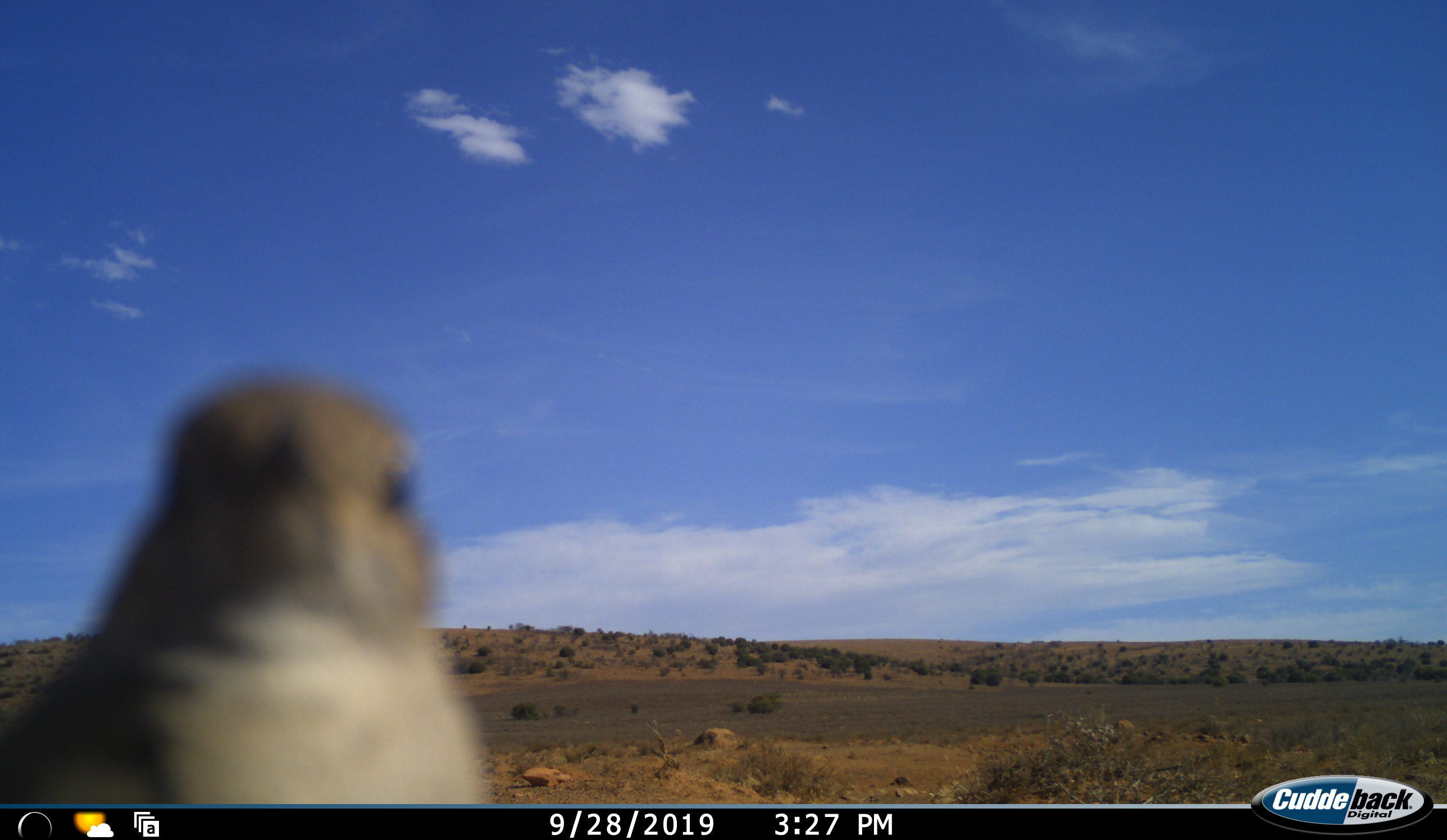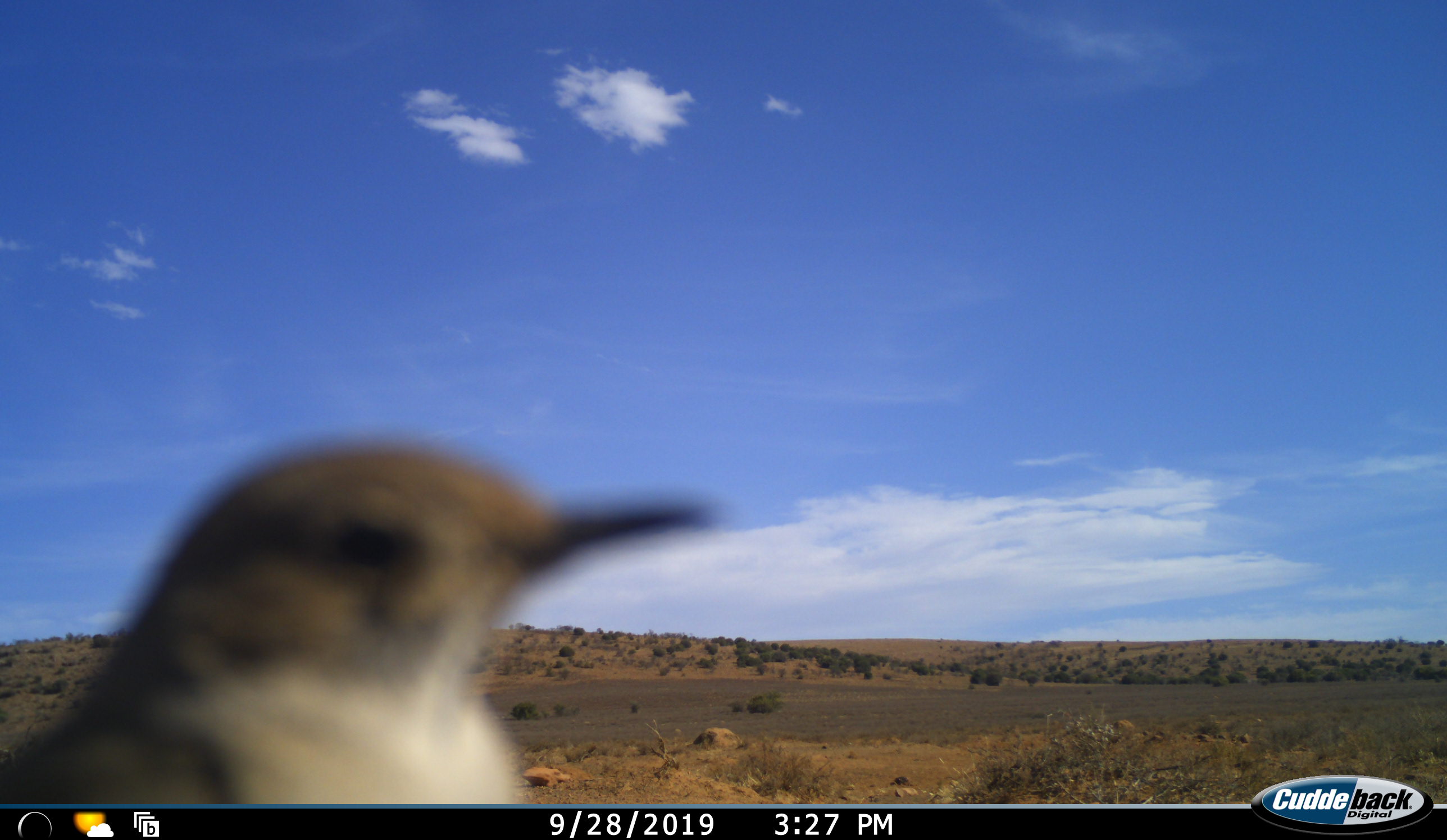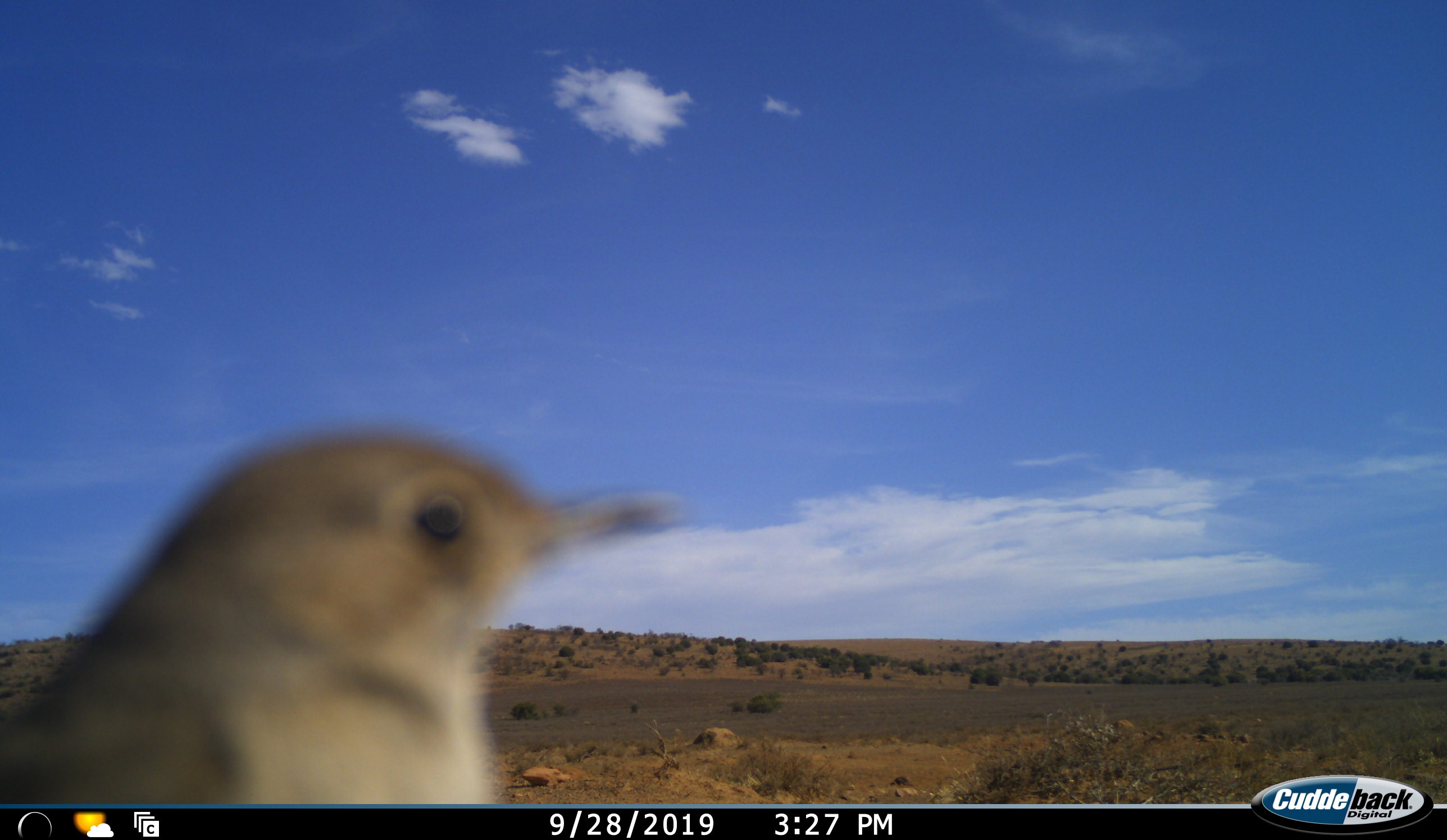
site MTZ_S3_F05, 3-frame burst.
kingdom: Animalia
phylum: Chordata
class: Aves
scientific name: Aves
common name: bird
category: birdother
Birdother (bird) (Aves), count 1. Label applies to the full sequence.